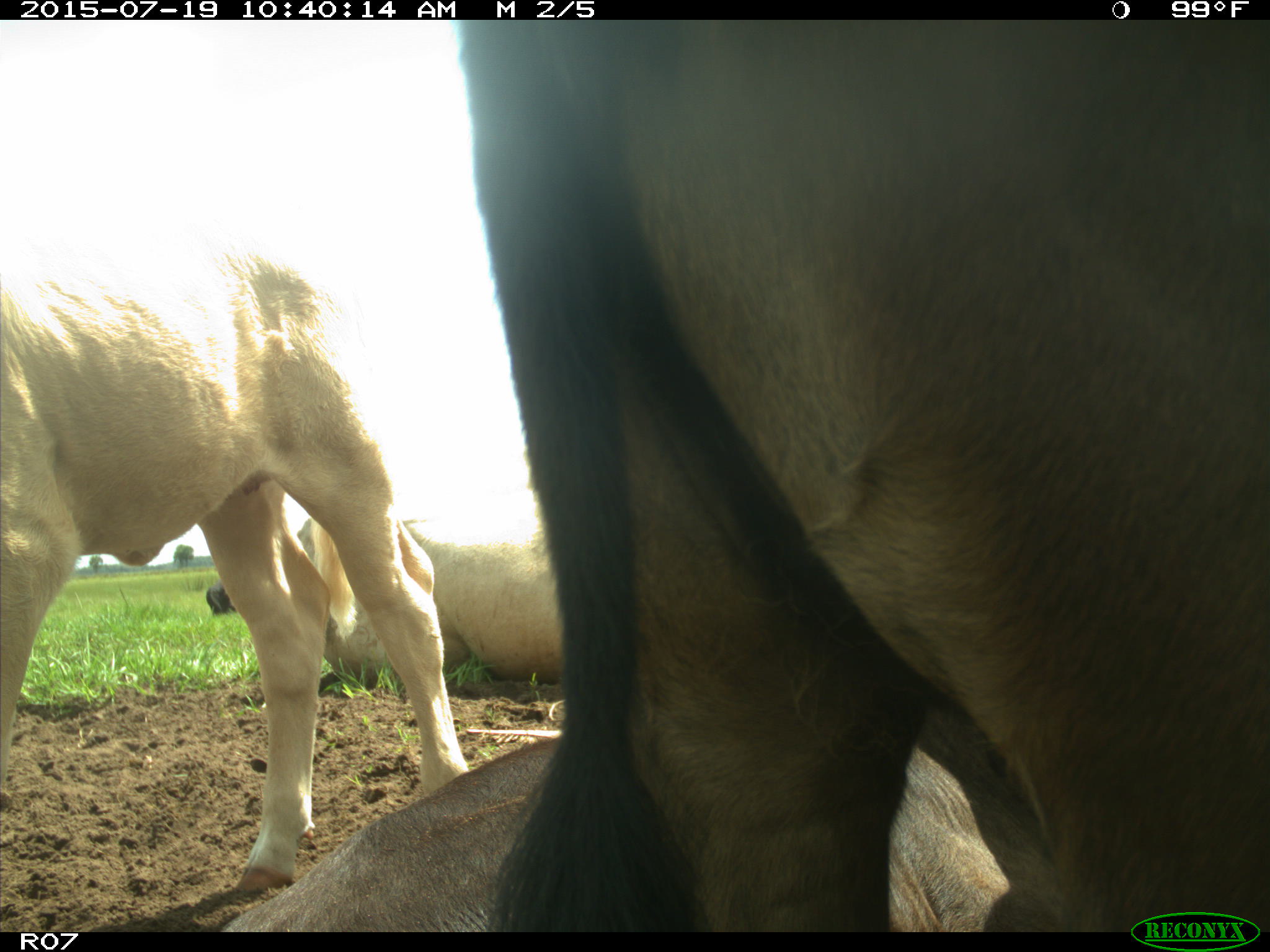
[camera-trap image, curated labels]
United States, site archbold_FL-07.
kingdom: Animalia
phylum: Chordata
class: Mammalia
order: Artiodactyla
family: Bovidae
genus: Bos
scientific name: Bos taurus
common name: domestic cow